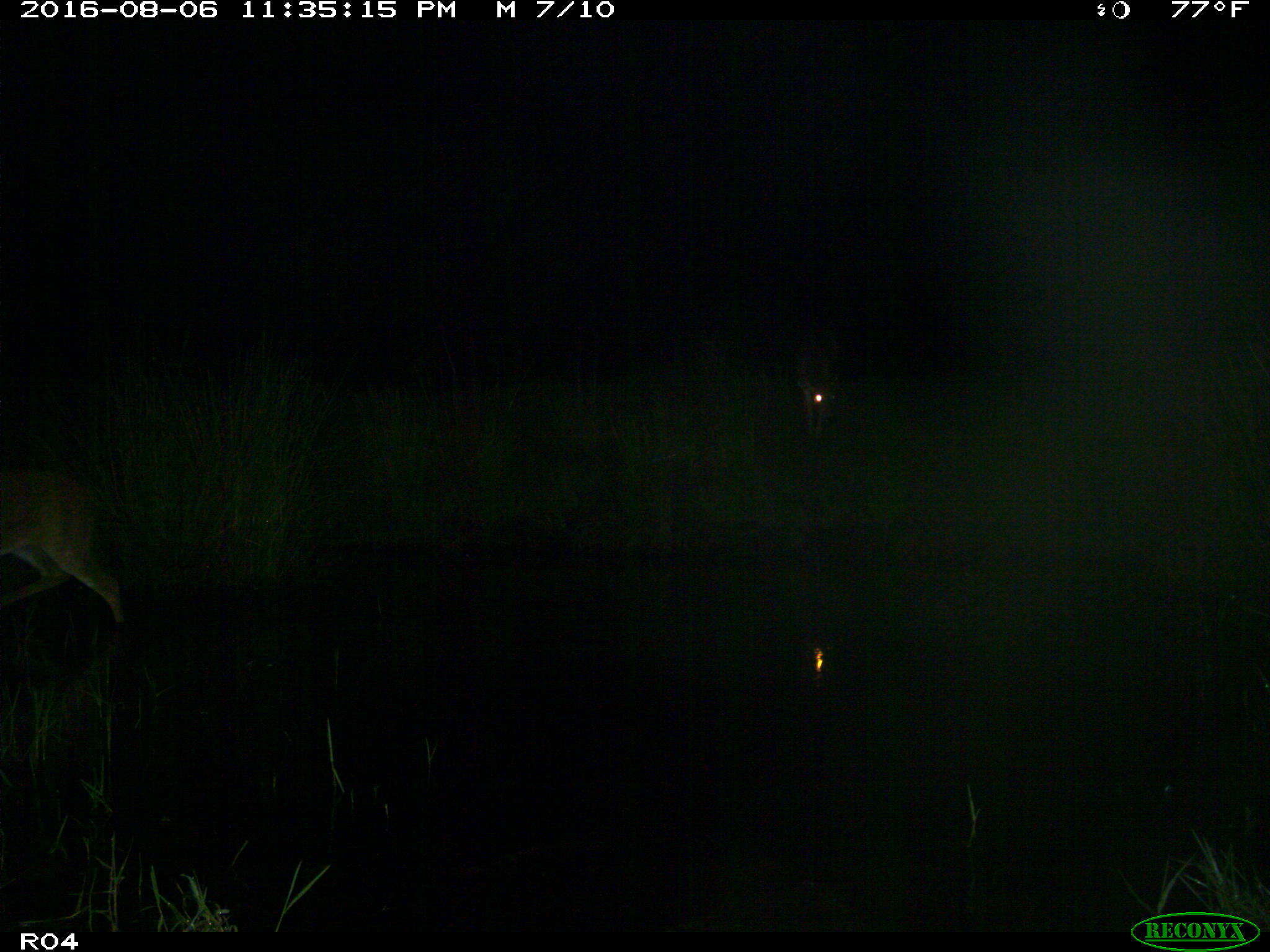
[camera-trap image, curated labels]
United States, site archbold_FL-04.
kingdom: Animalia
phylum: Chordata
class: Mammalia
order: Artiodactyla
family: Cervidae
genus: Odocoileus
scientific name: Odocoileus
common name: deer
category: unidentified deer